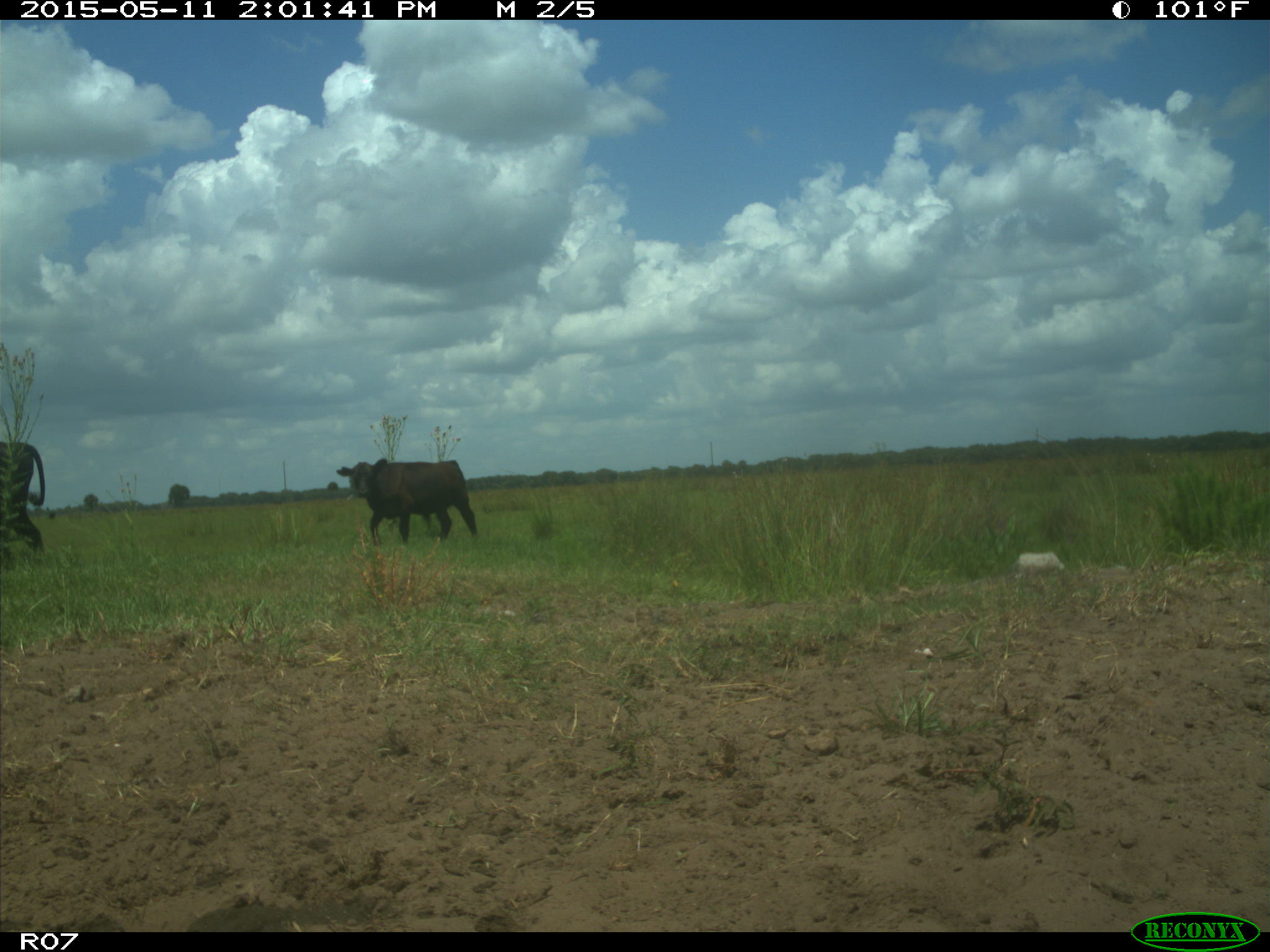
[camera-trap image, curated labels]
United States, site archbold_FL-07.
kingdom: Animalia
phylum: Chordata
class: Mammalia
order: Artiodactyla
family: Bovidae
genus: Bos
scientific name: Bos taurus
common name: domestic cow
Bos taurus (domestic cow).